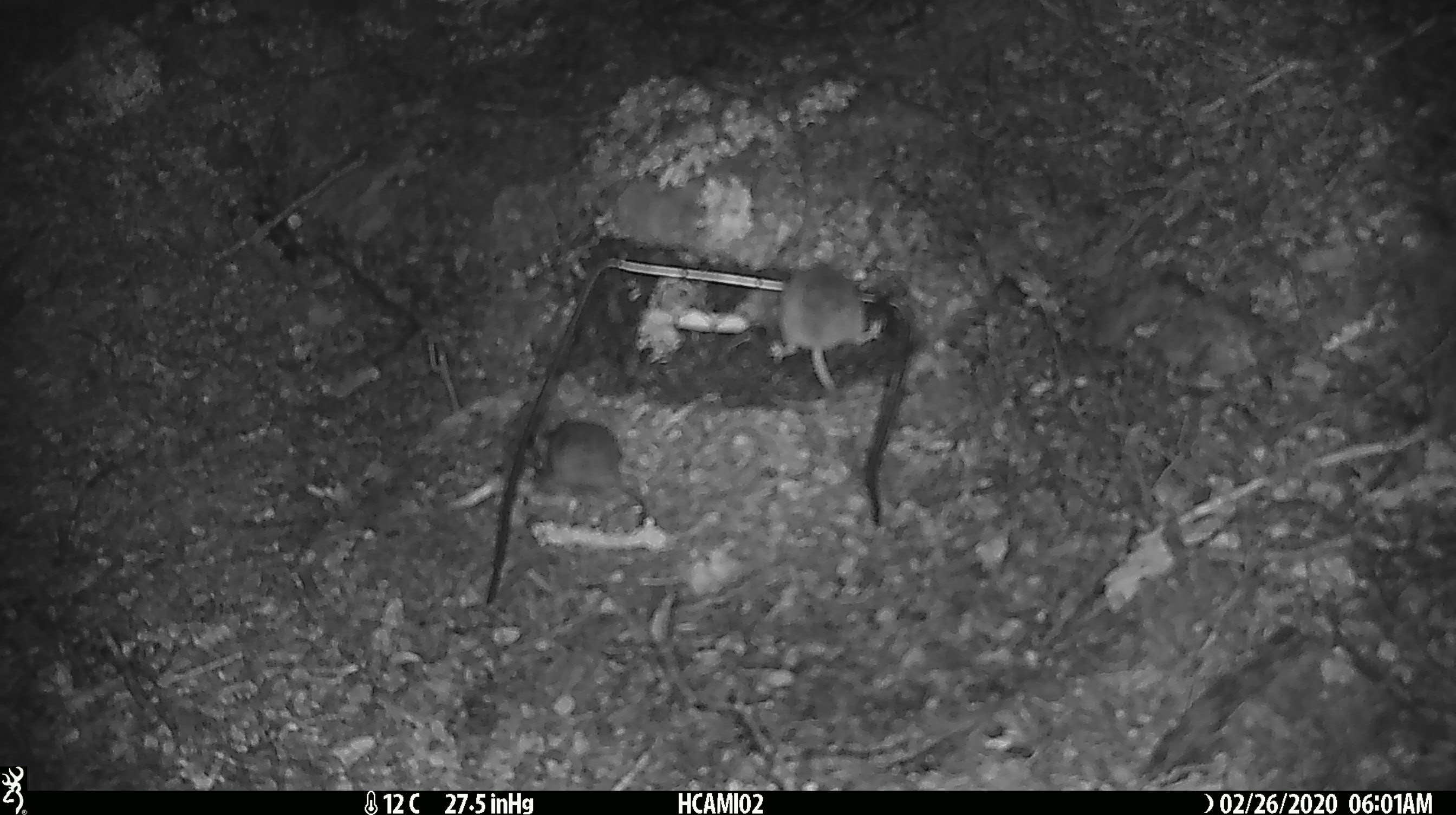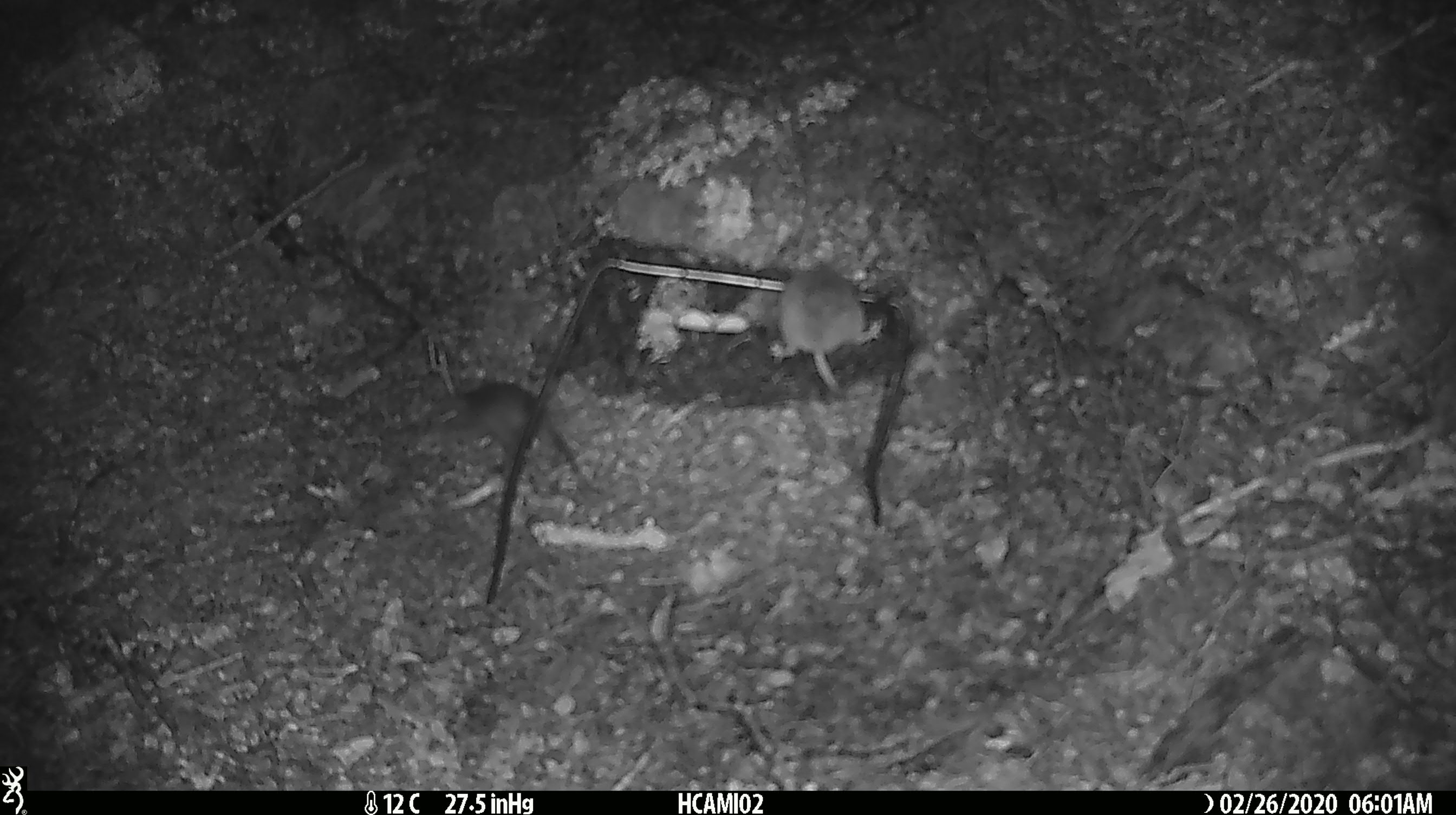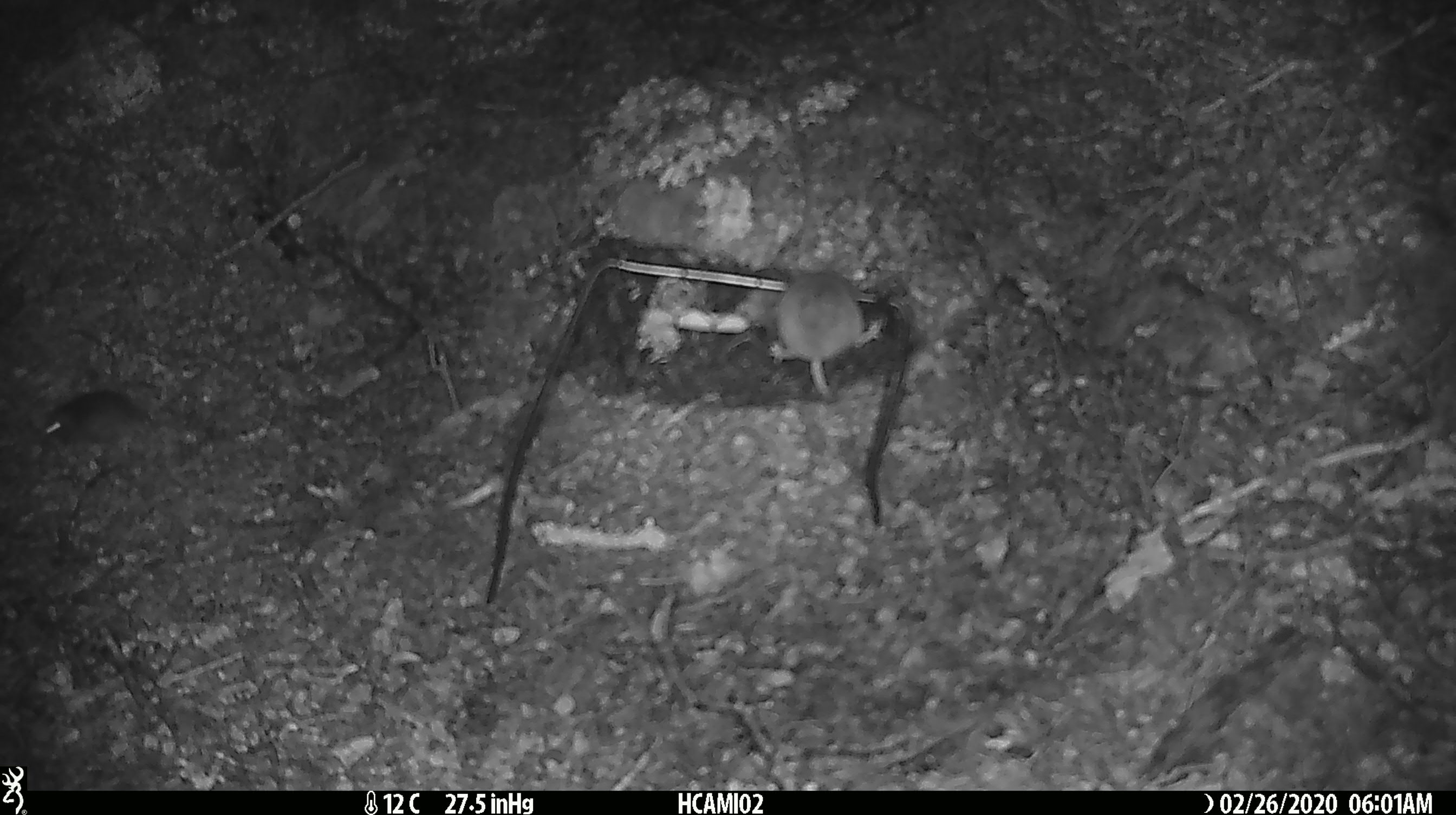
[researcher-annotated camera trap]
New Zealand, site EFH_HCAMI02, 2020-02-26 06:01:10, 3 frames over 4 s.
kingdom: Animalia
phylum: Chordata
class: Mammalia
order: Rodentia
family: Muridae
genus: Mus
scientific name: Mus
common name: mouse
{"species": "mouse (Mus)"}